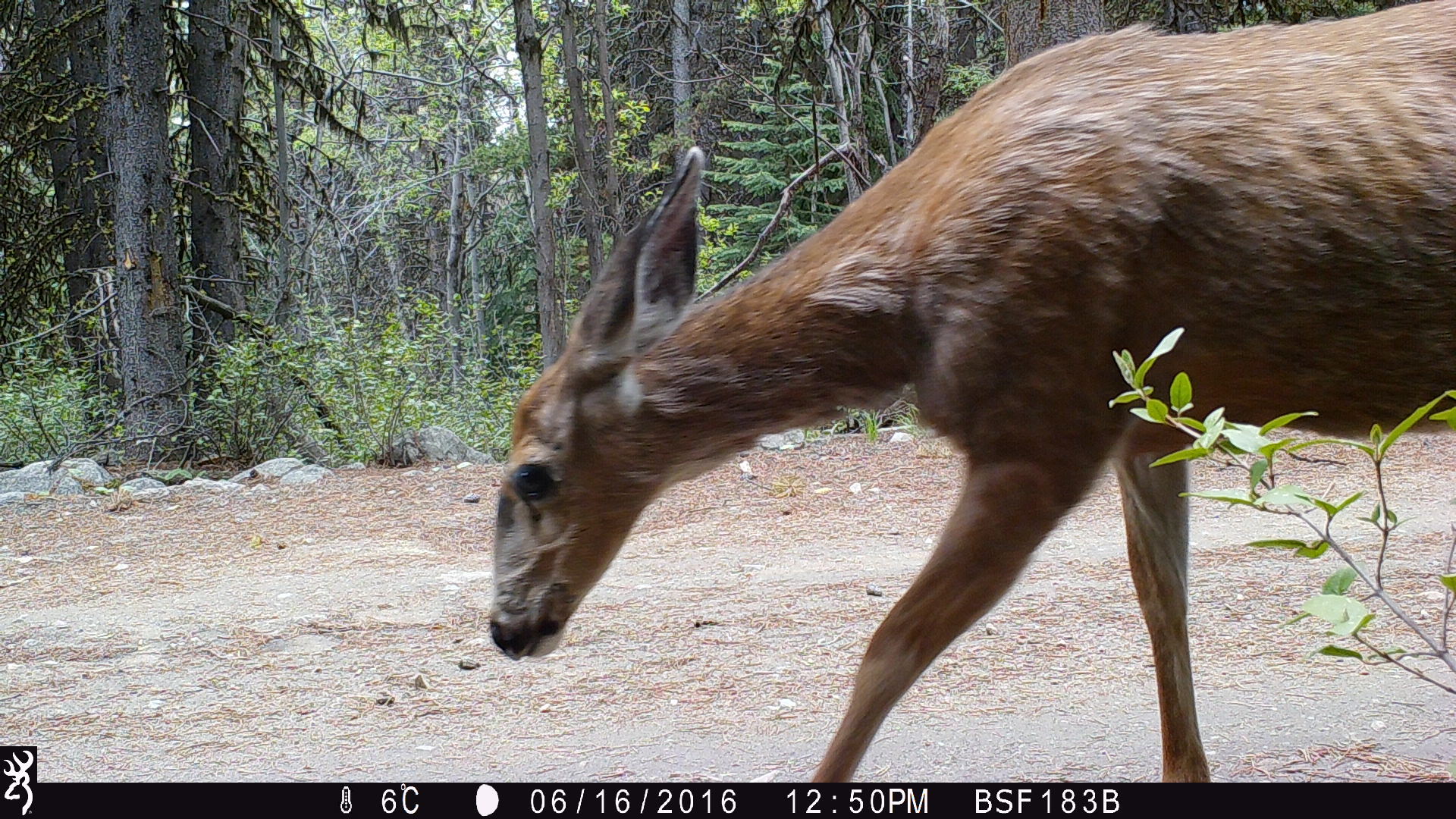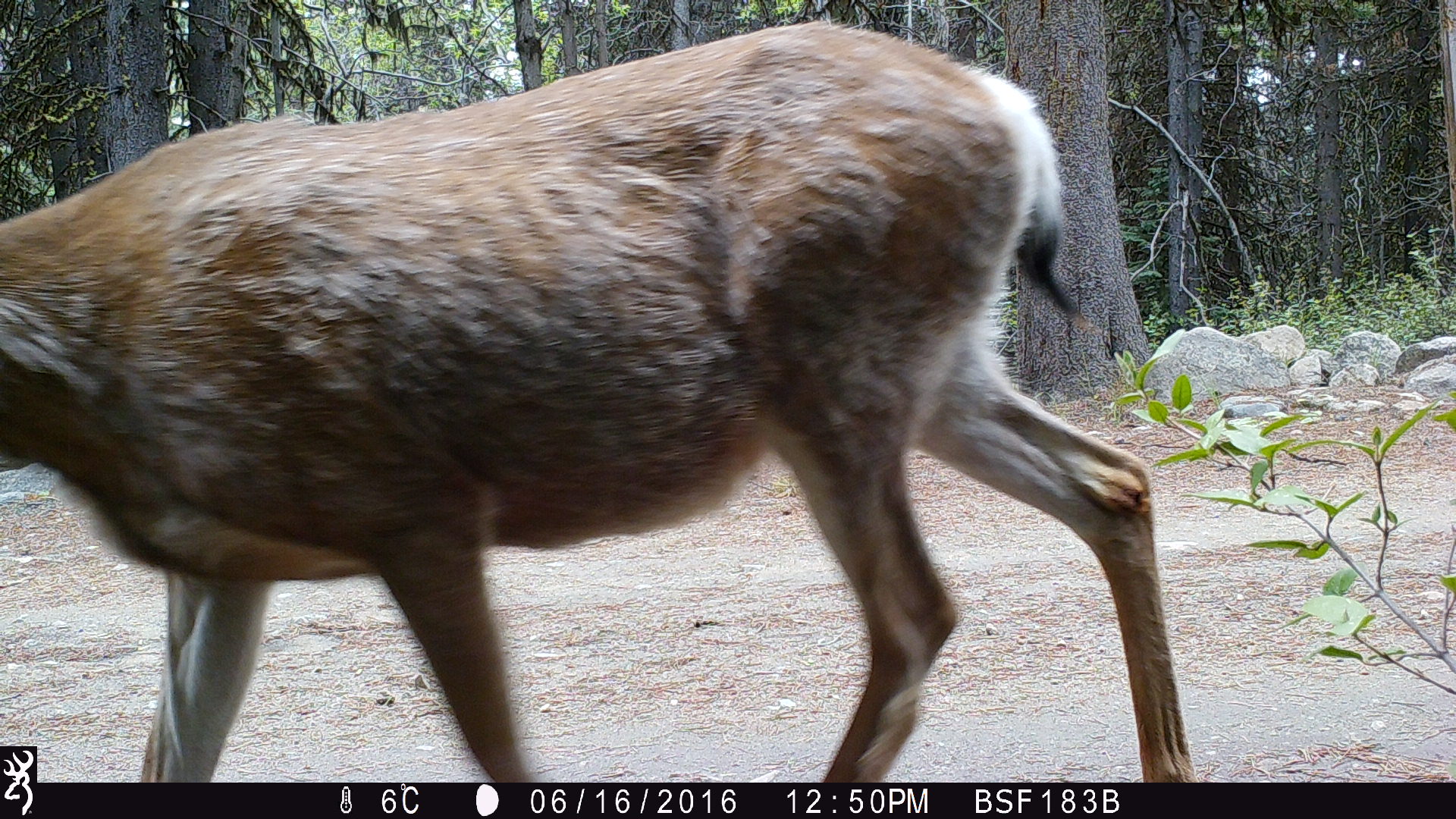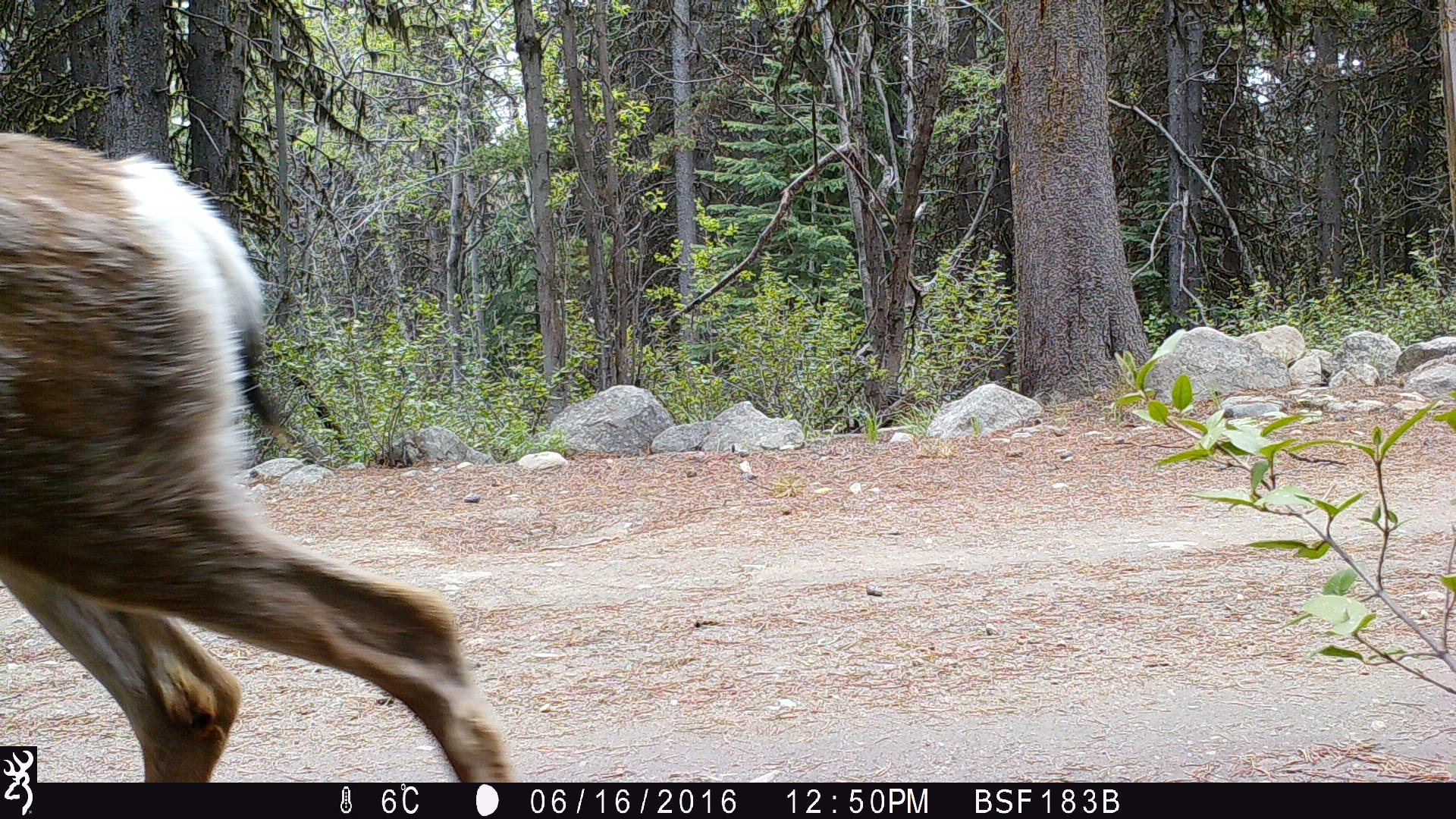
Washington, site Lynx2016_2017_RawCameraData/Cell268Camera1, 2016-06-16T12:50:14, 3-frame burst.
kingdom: Animalia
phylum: Chordata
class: Mammalia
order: Artiodactyla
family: Cervidae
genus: Odocoileus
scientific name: Odocoileus hemionus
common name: mule deer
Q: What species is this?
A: Odocoileus hemionus (mule deer).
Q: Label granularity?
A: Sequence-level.